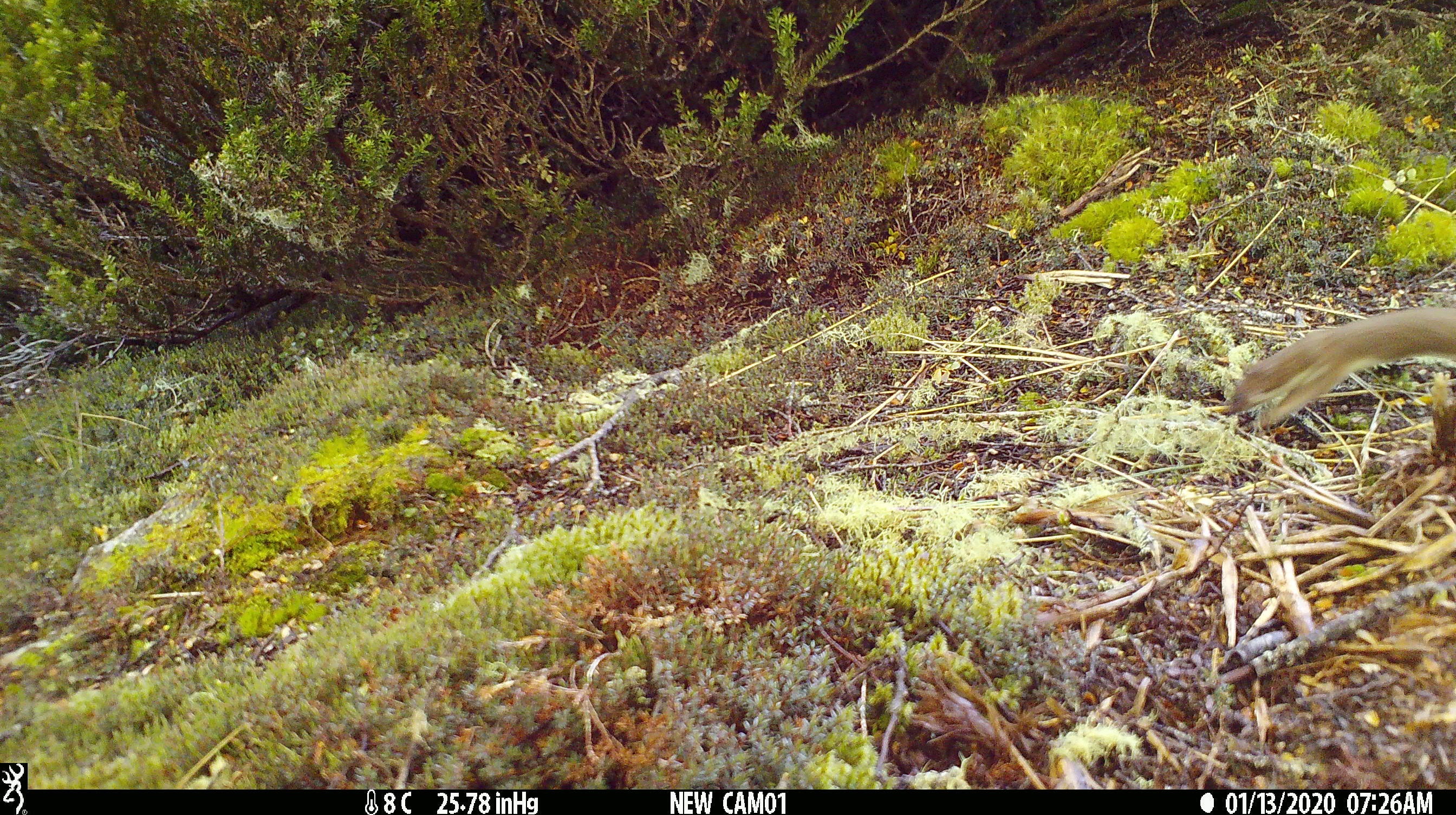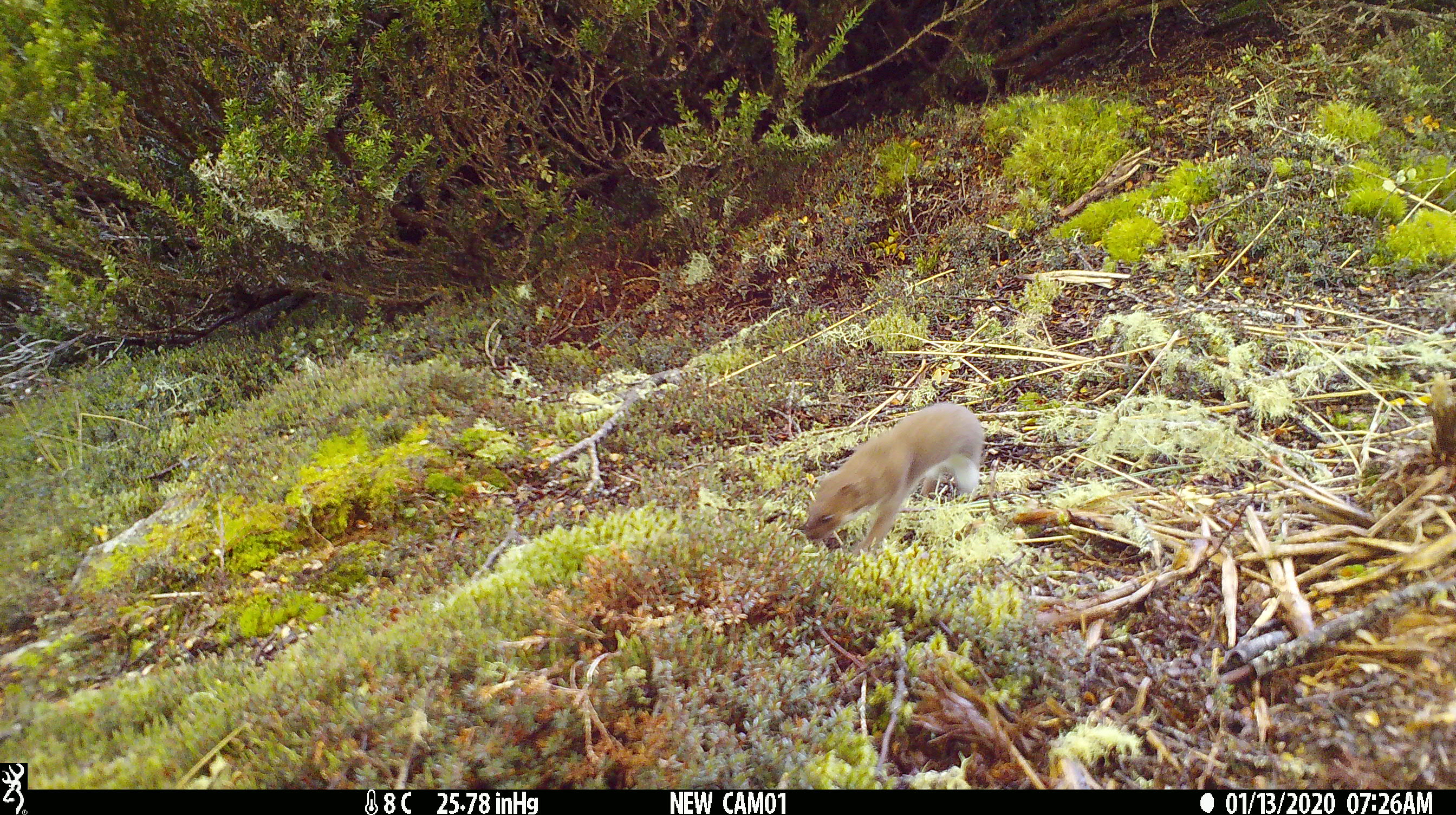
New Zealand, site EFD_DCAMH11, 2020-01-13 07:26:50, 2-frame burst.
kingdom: Animalia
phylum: Chordata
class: Mammalia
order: Carnivora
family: Mustelidae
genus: Mustela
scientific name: Mustela nivalis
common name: least weasel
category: weasel